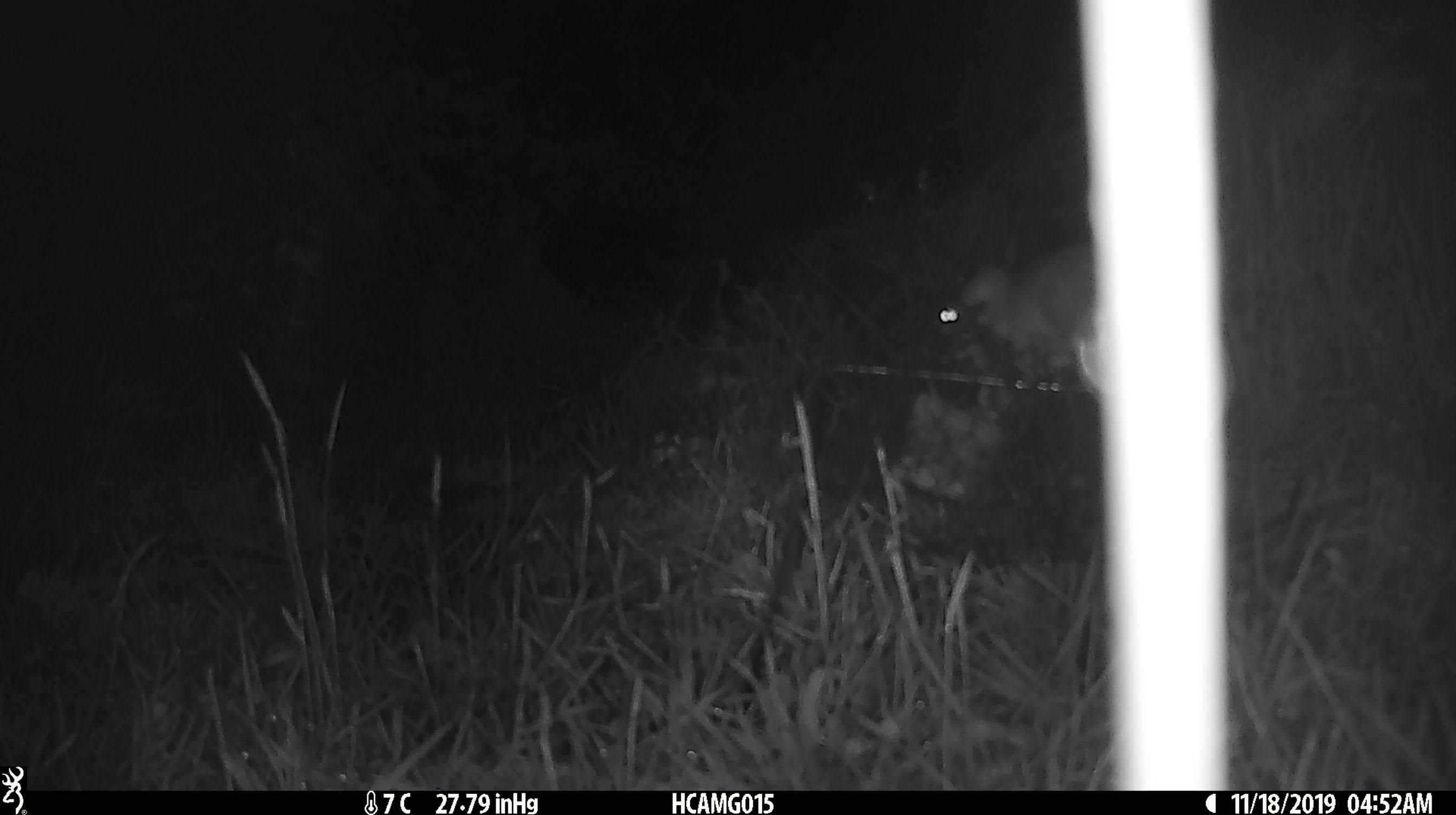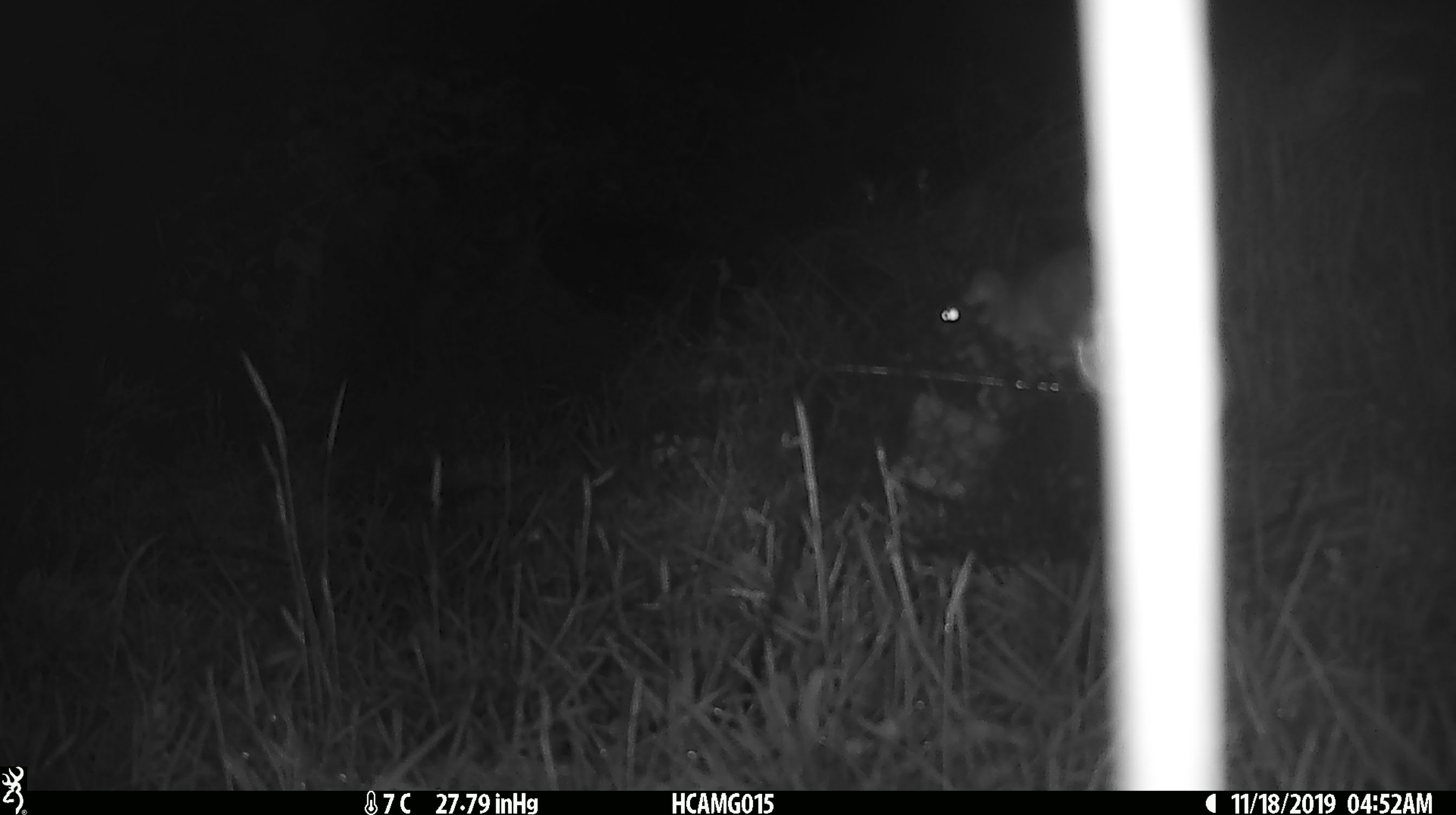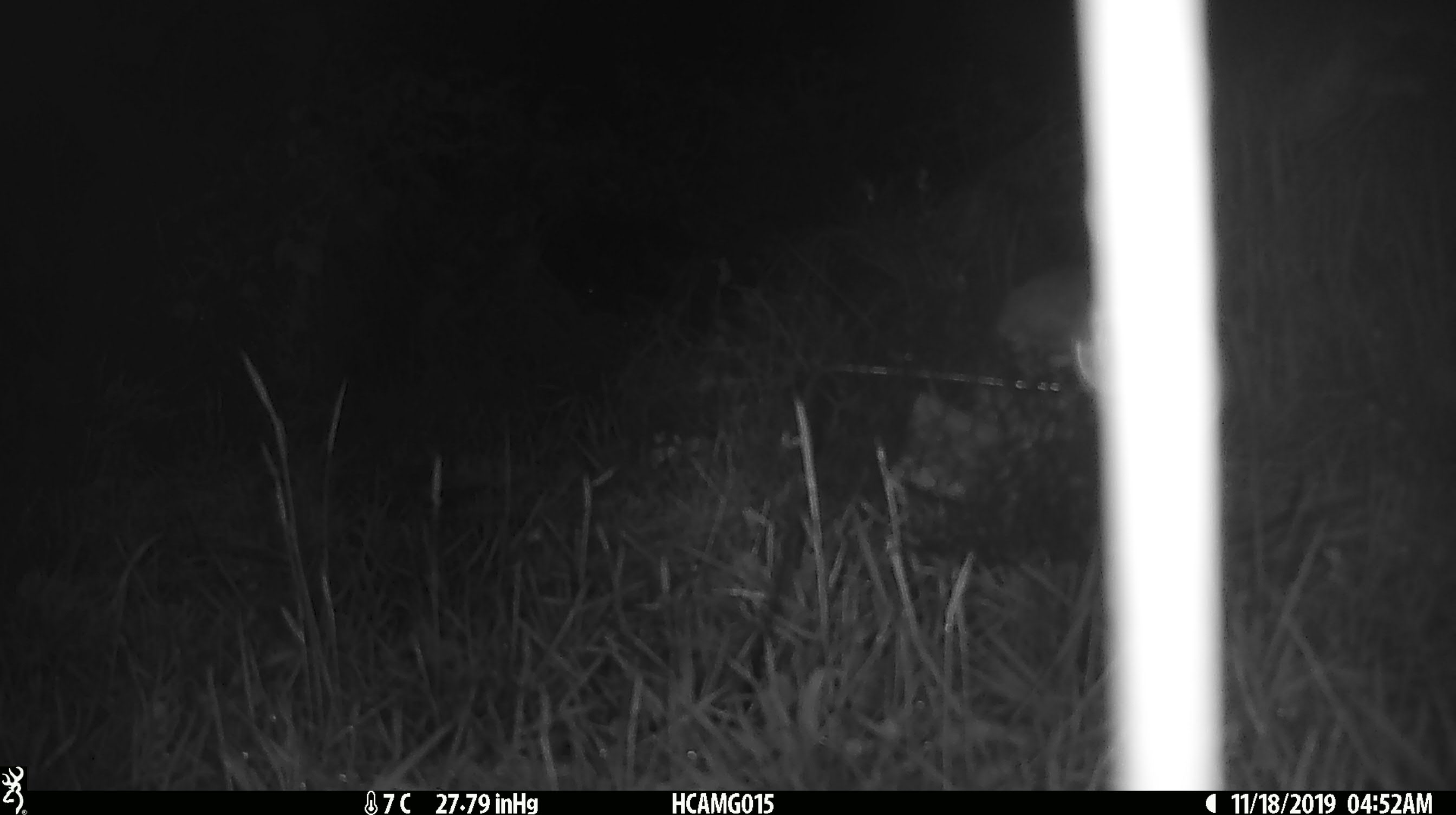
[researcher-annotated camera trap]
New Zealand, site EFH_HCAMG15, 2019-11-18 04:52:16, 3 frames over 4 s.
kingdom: Animalia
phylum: Chordata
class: Mammalia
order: Rodentia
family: Muridae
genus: Rattus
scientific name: Rattus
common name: rat